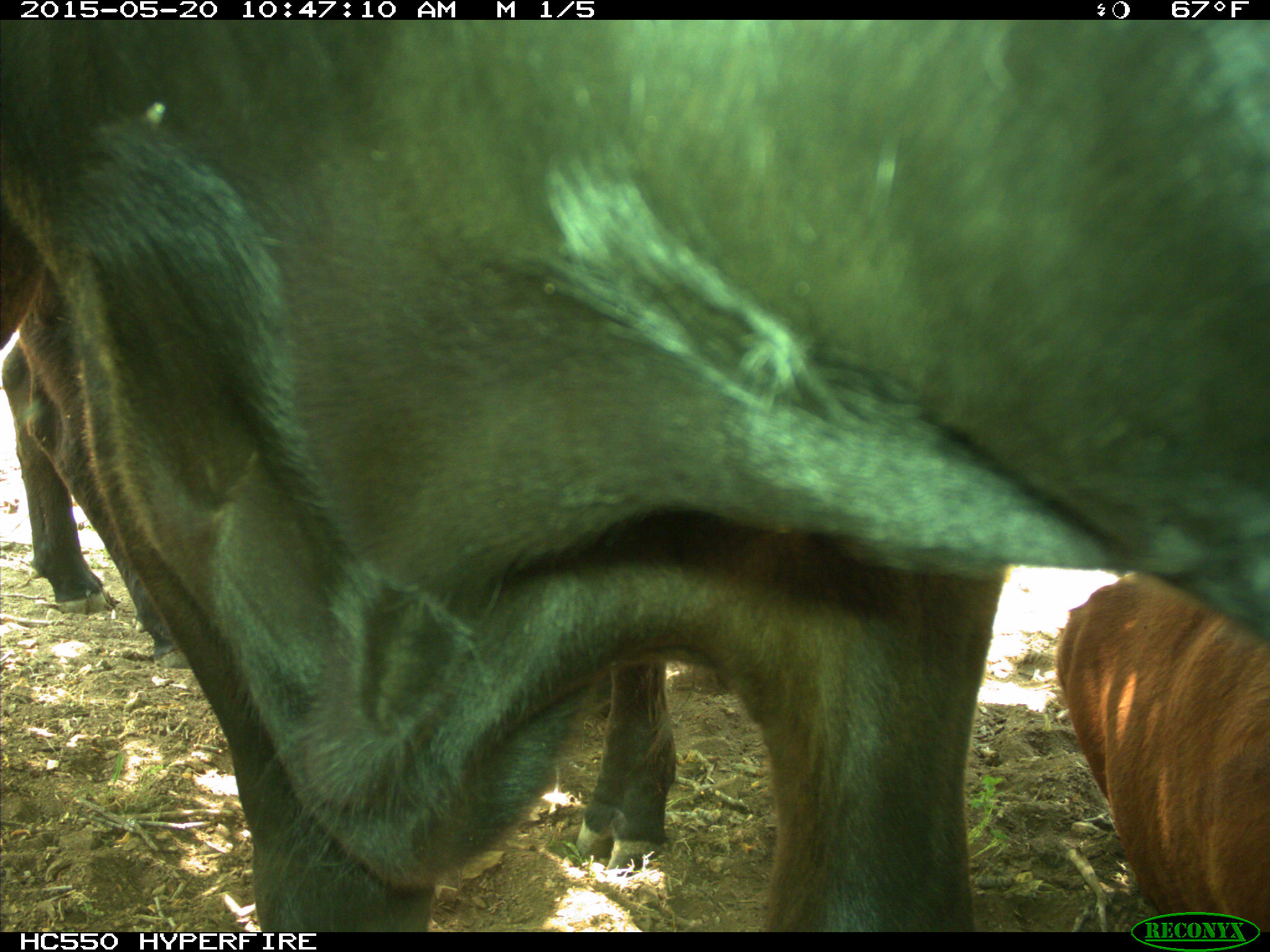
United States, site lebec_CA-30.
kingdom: Animalia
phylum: Chordata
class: Mammalia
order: Artiodactyla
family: Bovidae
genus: Bos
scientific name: Bos taurus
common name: domestic cow